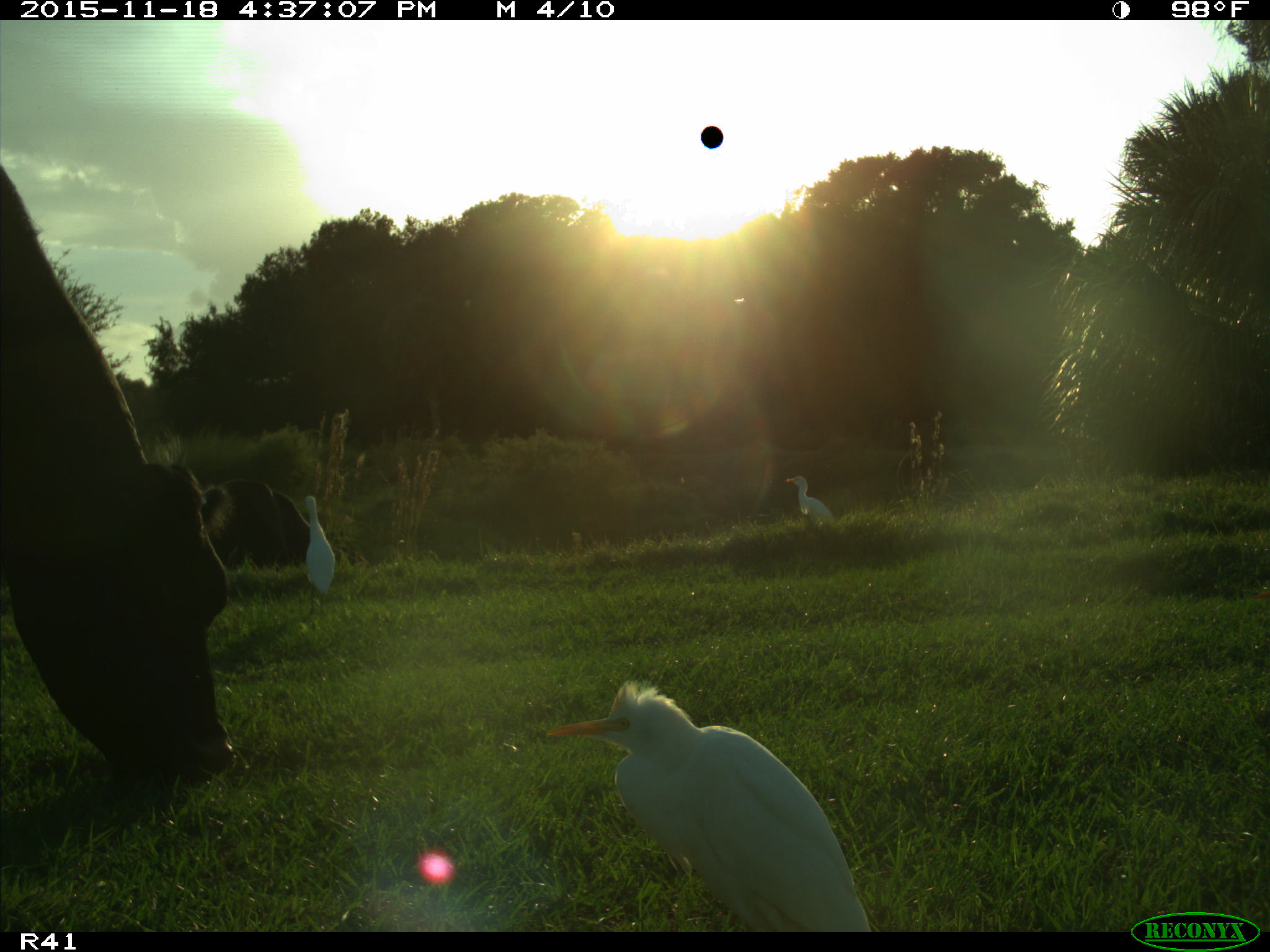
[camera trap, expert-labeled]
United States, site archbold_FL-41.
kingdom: Animalia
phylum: Chordata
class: Mammalia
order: Artiodactyla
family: Bovidae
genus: Bos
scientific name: Bos taurus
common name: domestic cow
Bos taurus (domestic cow).